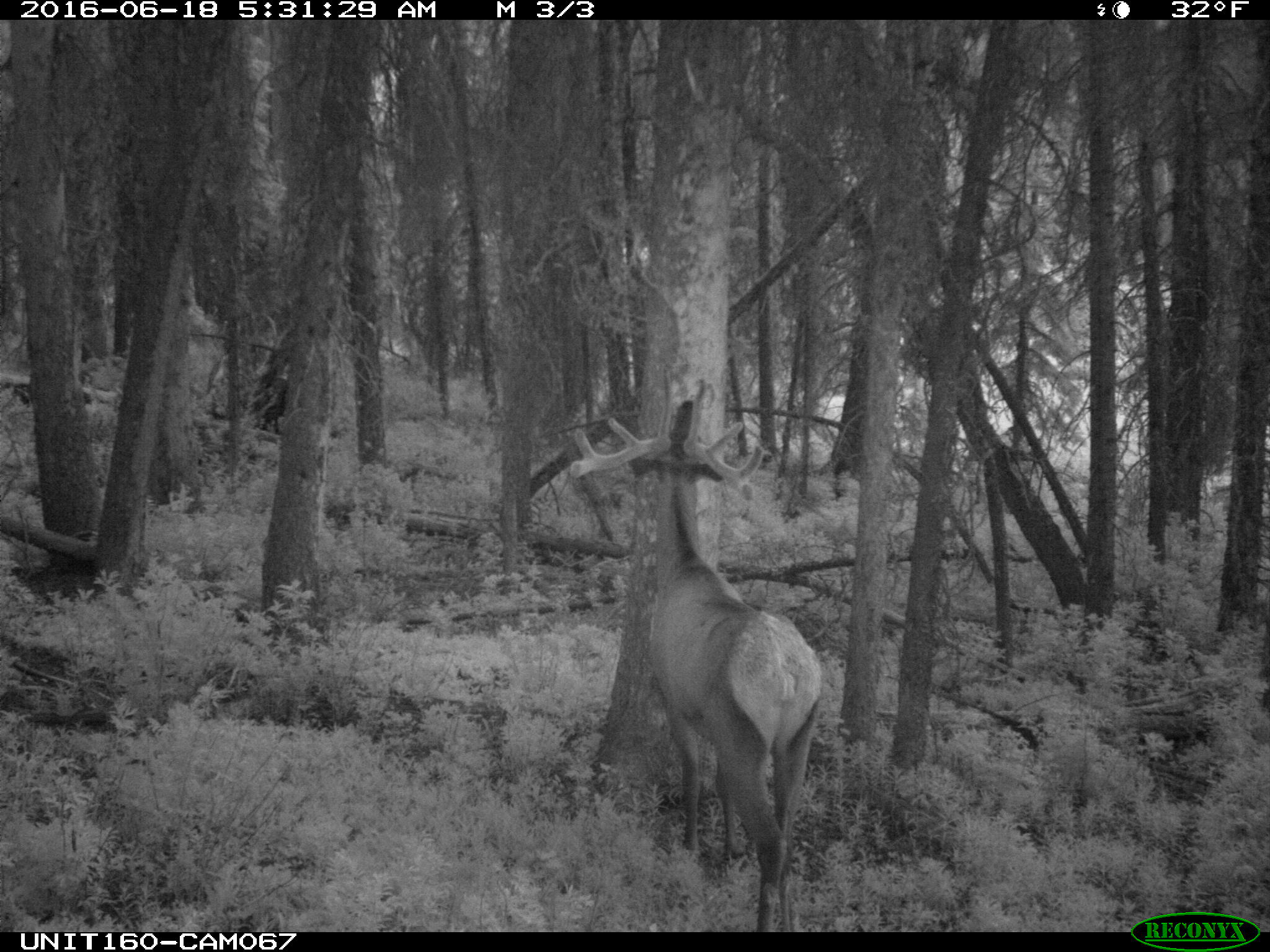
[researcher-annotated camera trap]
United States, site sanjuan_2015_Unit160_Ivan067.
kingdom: Animalia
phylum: Chordata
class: Mammalia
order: Artiodactyla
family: Cervidae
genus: Cervus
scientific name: Cervus elaphus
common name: red deer